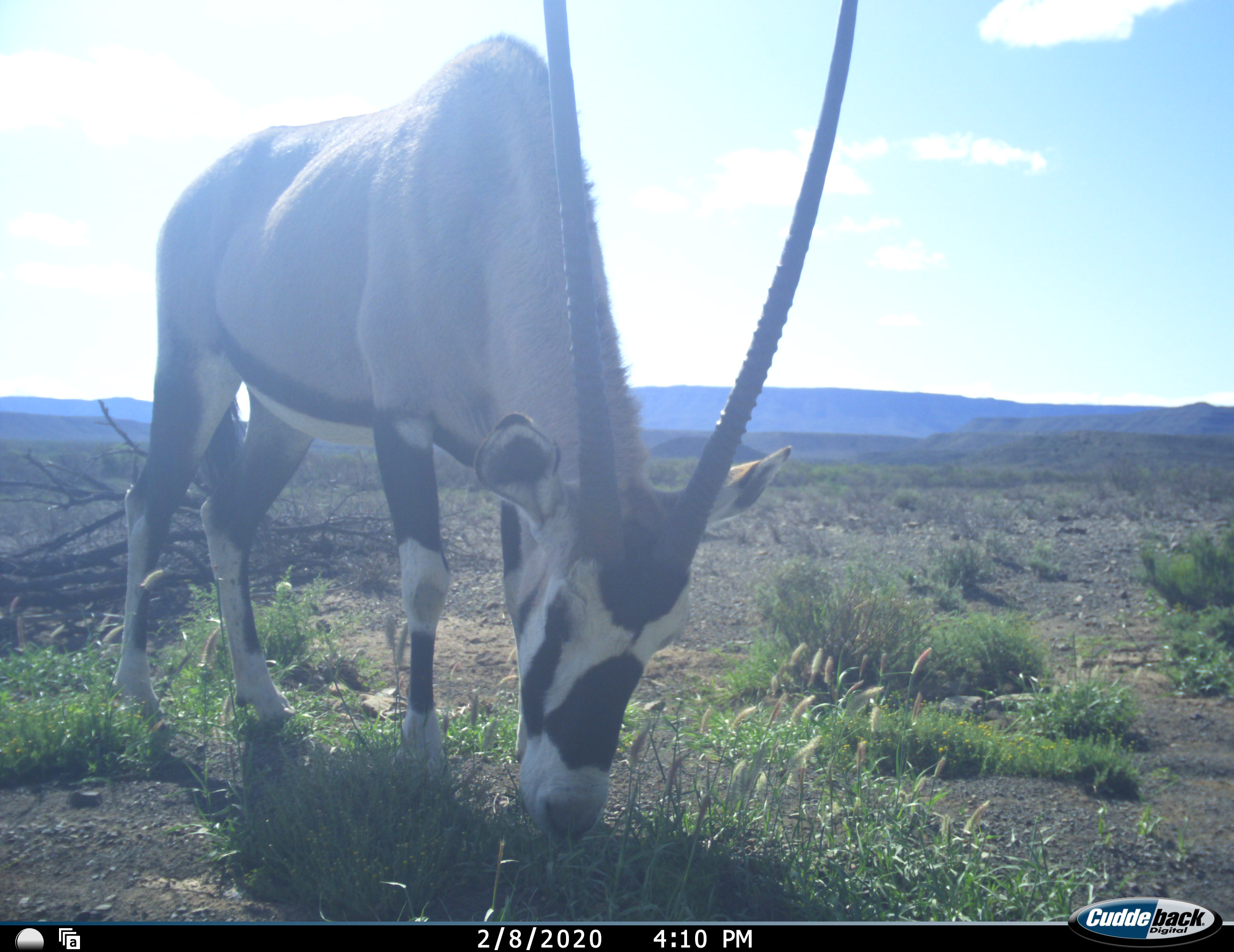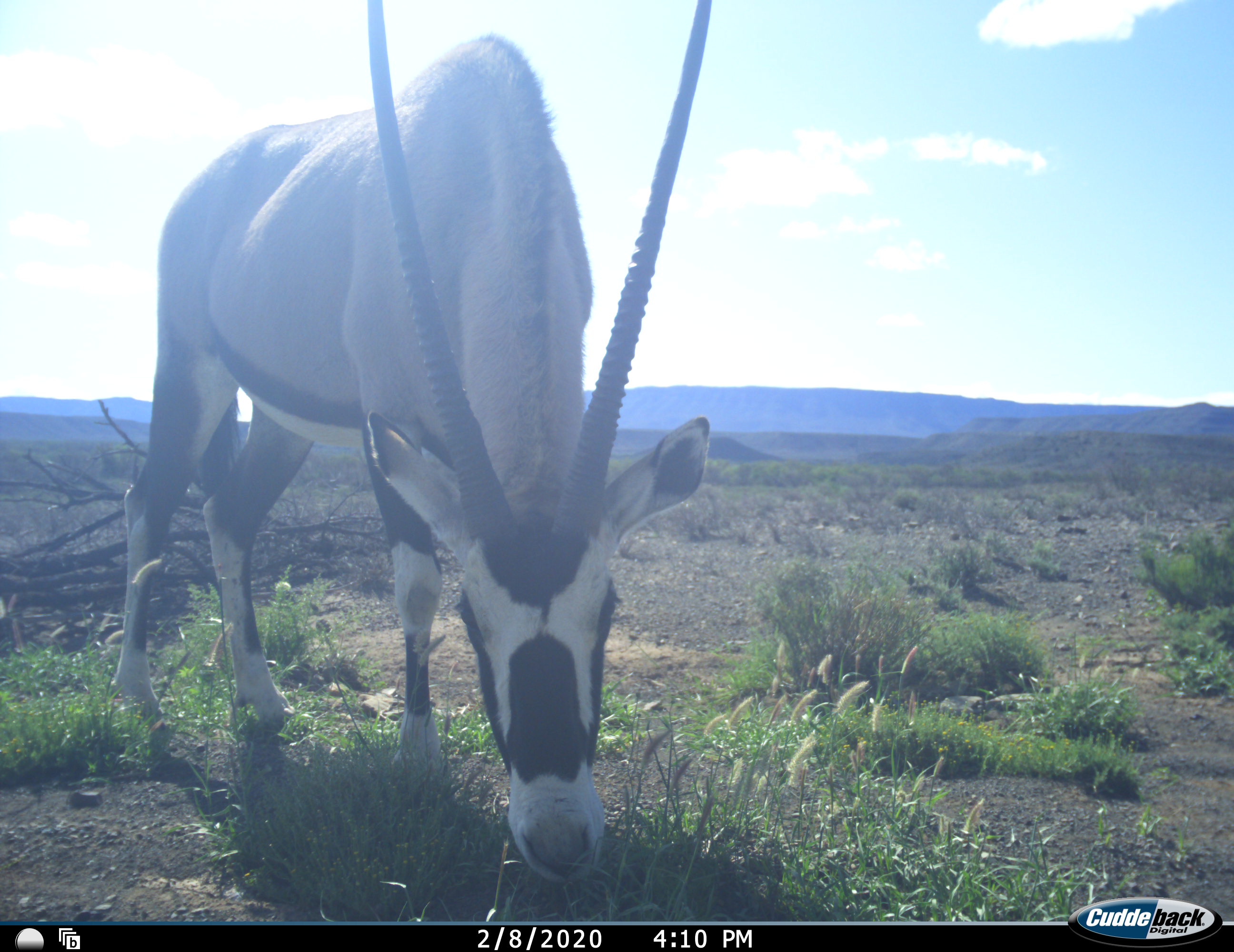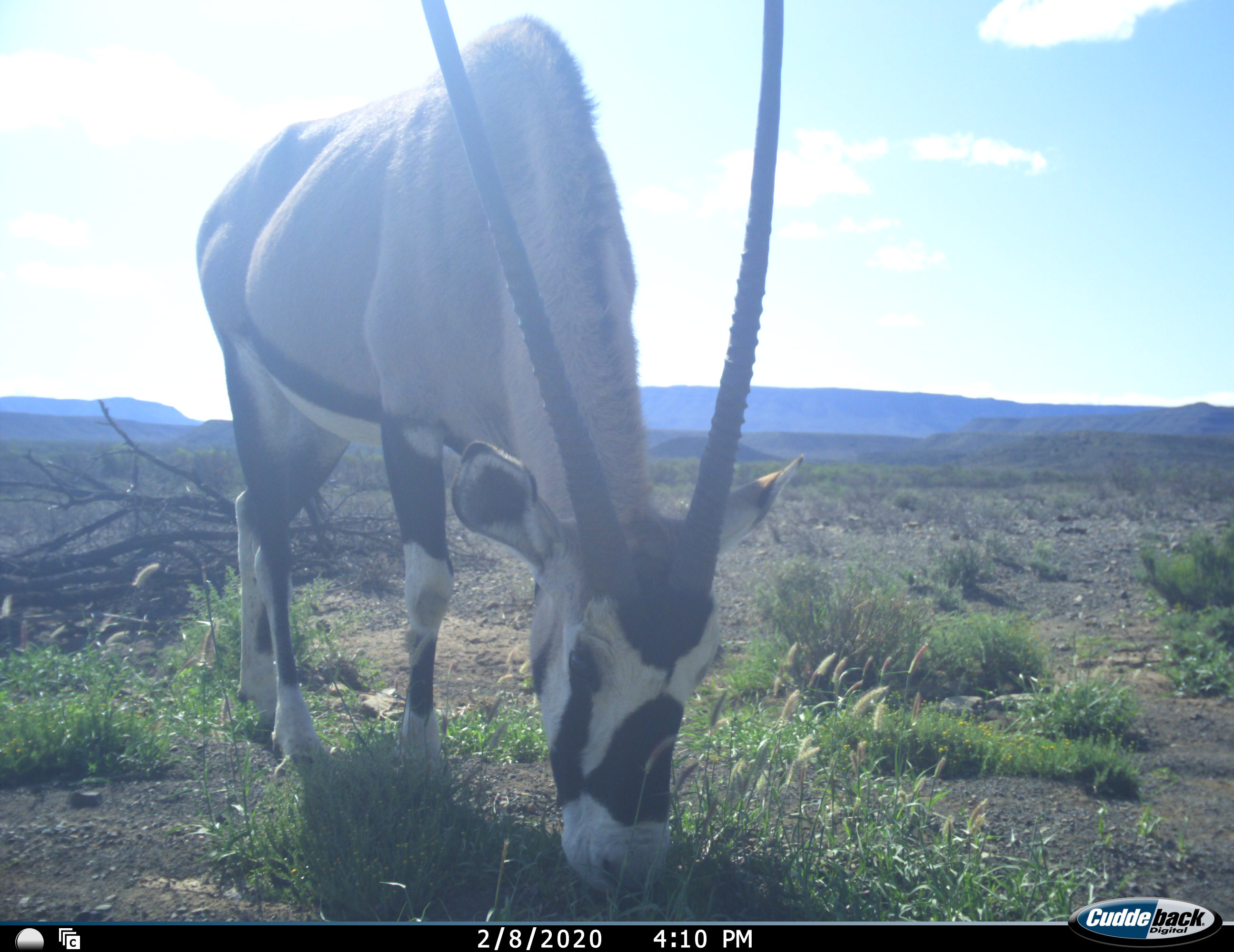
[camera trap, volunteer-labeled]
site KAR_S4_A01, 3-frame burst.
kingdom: Animalia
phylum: Chordata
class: Mammalia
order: Artiodactyla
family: Bovidae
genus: Oryx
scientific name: Oryx gazella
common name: gemsbok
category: oryx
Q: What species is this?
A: Oryx (gemsbok) (Oryx gazella).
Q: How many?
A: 1.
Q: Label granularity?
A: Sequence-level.